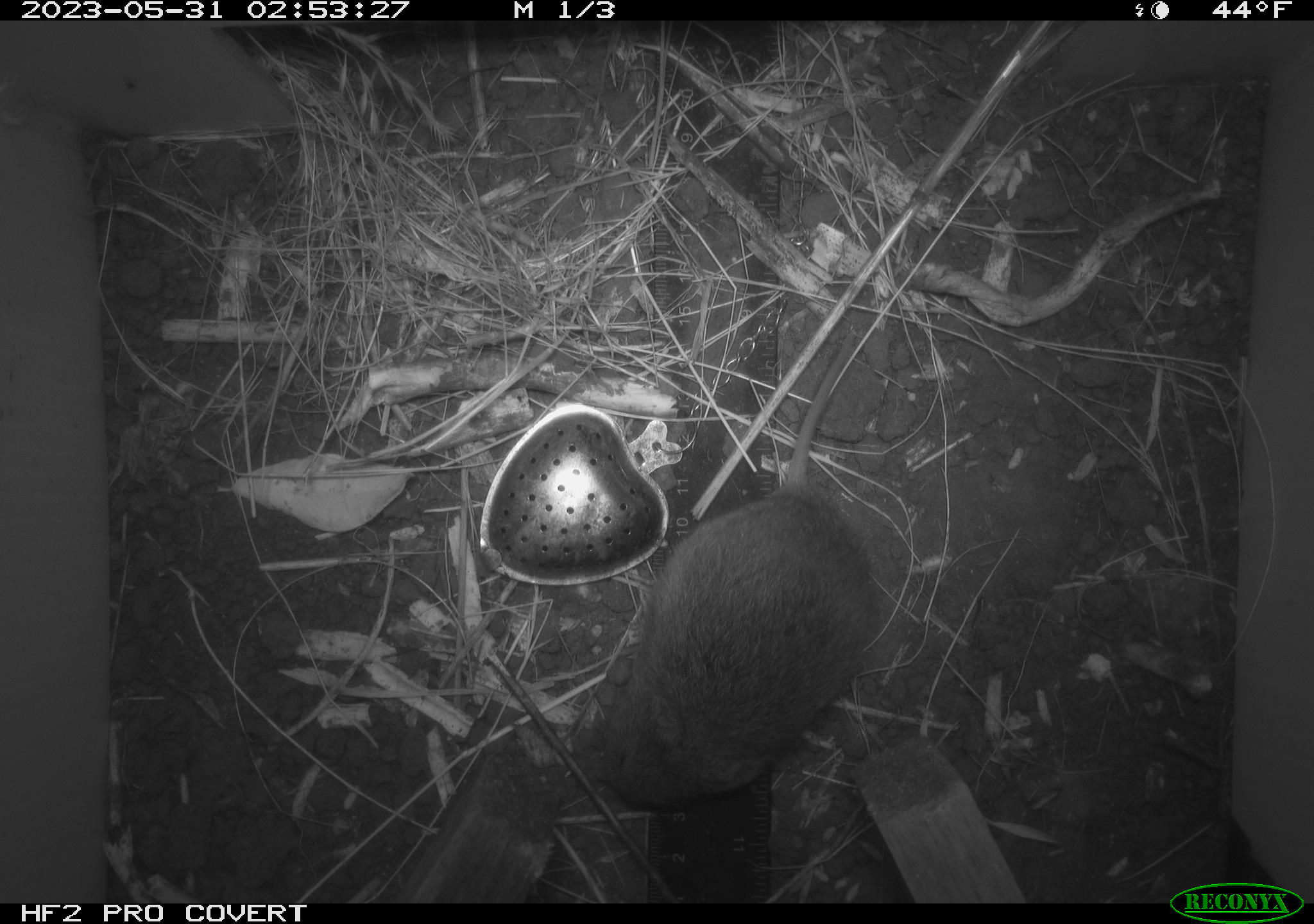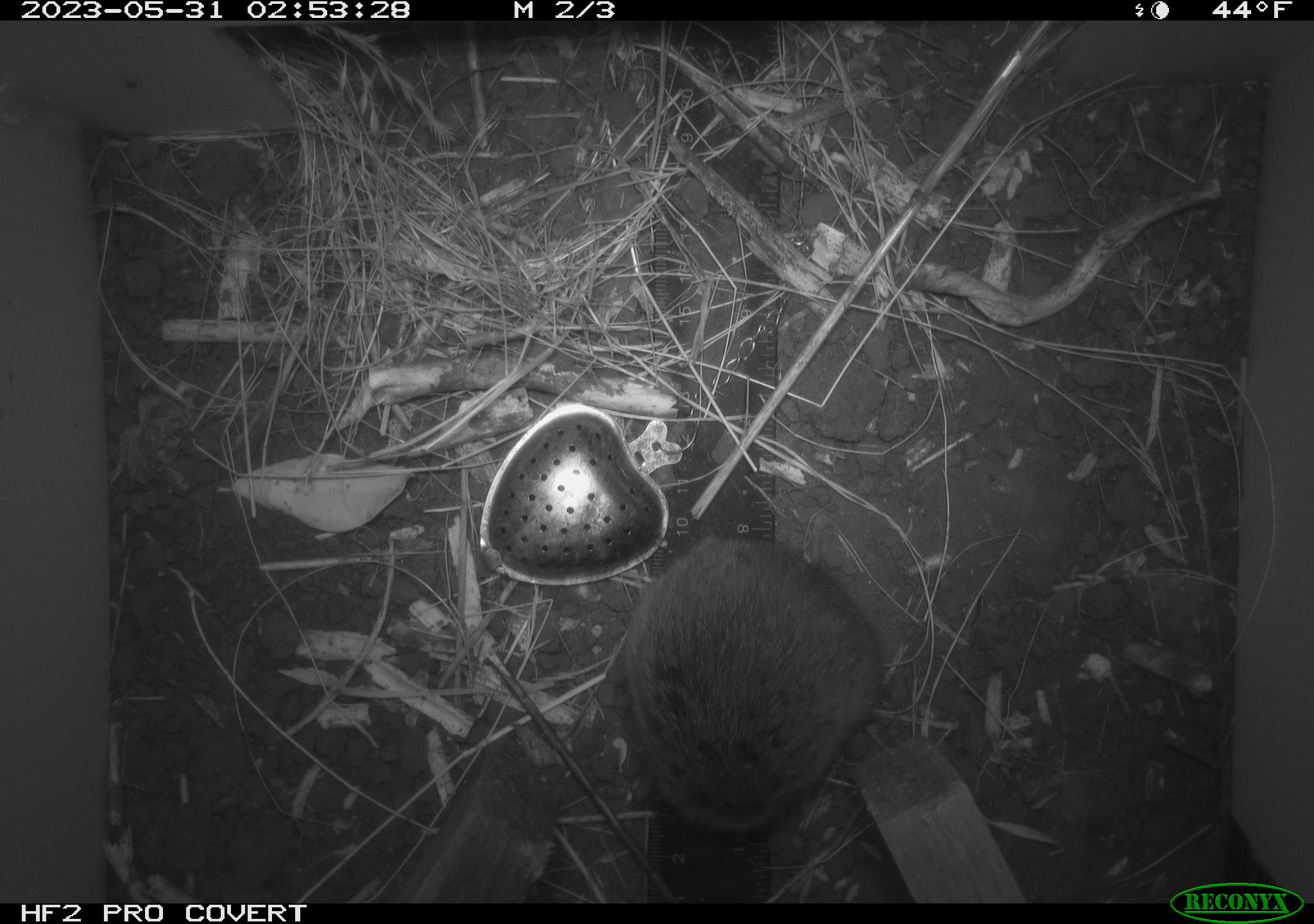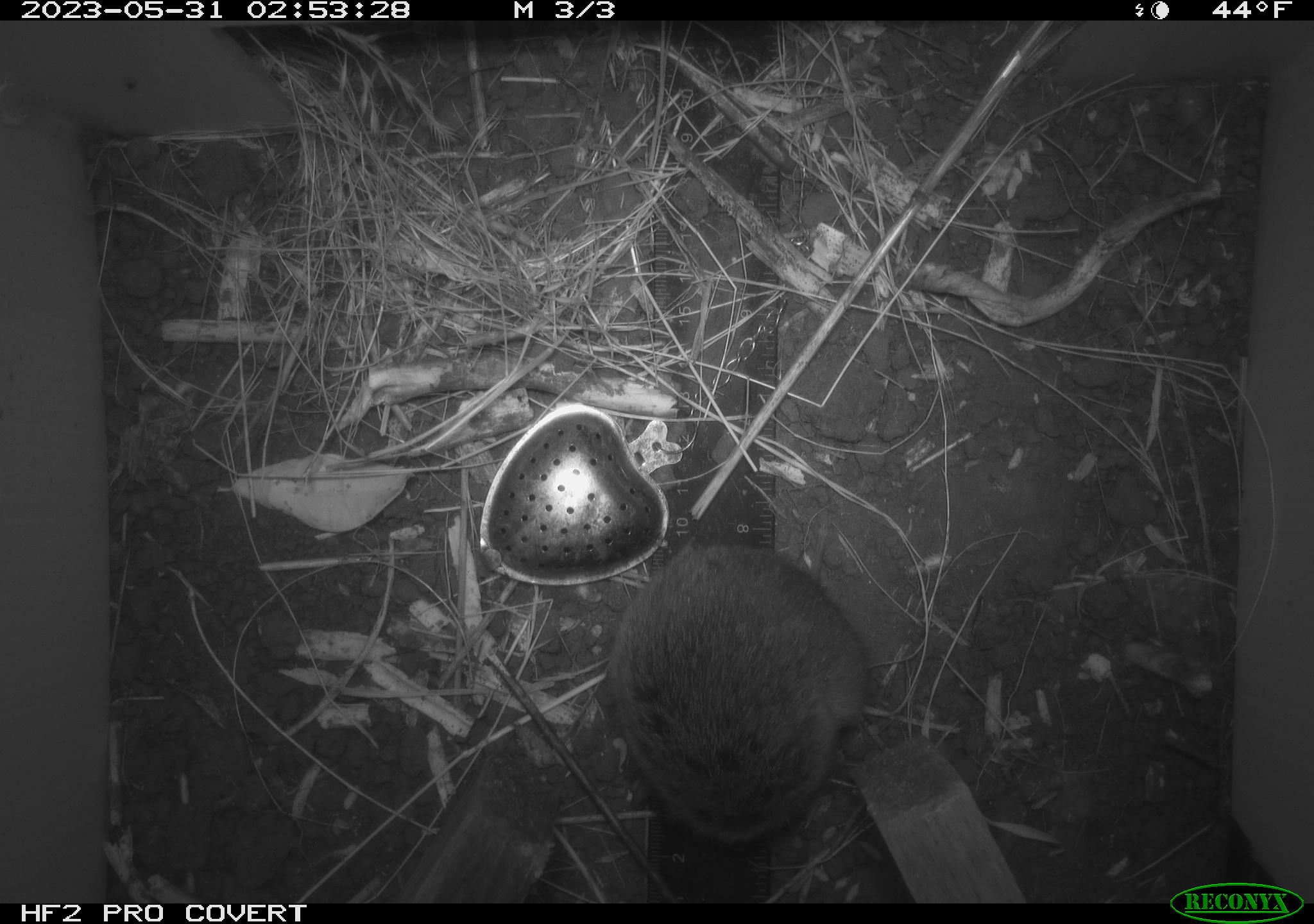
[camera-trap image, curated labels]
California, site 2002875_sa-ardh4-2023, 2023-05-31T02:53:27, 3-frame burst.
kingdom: Animalia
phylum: Chordata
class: Mammalia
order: Rodentia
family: Cricetidae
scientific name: Arvicolinae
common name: voles, lemmings, and muskrats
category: arvicolinae subfamily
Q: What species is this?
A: Arvicolinae subfamily (voles, lemmings, and muskrats) (Arvicolinae).